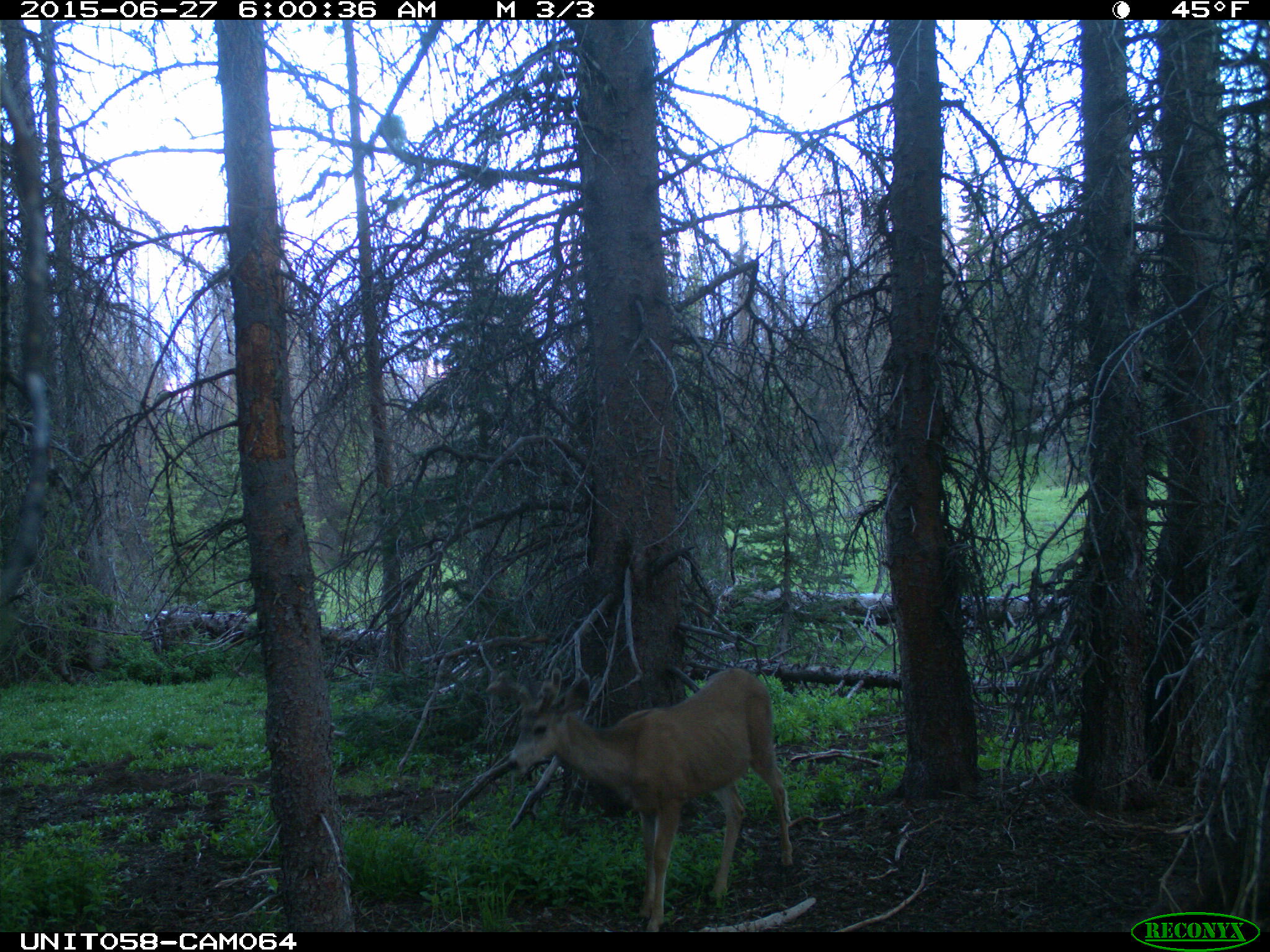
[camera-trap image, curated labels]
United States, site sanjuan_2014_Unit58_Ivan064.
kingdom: Animalia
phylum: Chordata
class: Mammalia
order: Artiodactyla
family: Cervidae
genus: Odocoileus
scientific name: Odocoileus hemionus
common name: mule deer